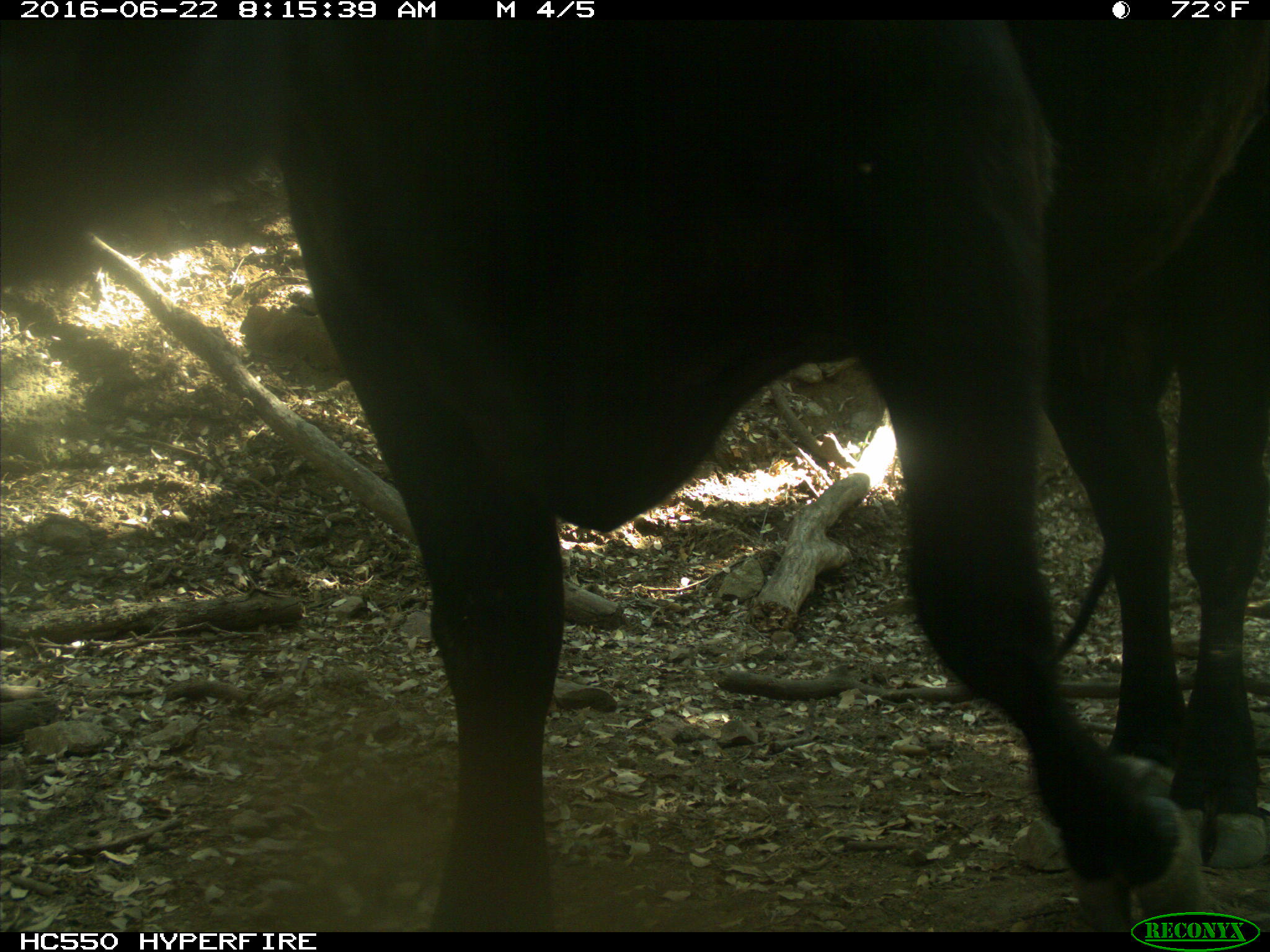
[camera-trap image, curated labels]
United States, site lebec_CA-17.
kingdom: Animalia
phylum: Chordata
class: Mammalia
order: Artiodactyla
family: Bovidae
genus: Bos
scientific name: Bos taurus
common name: domestic cow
Bos taurus (domestic cow).